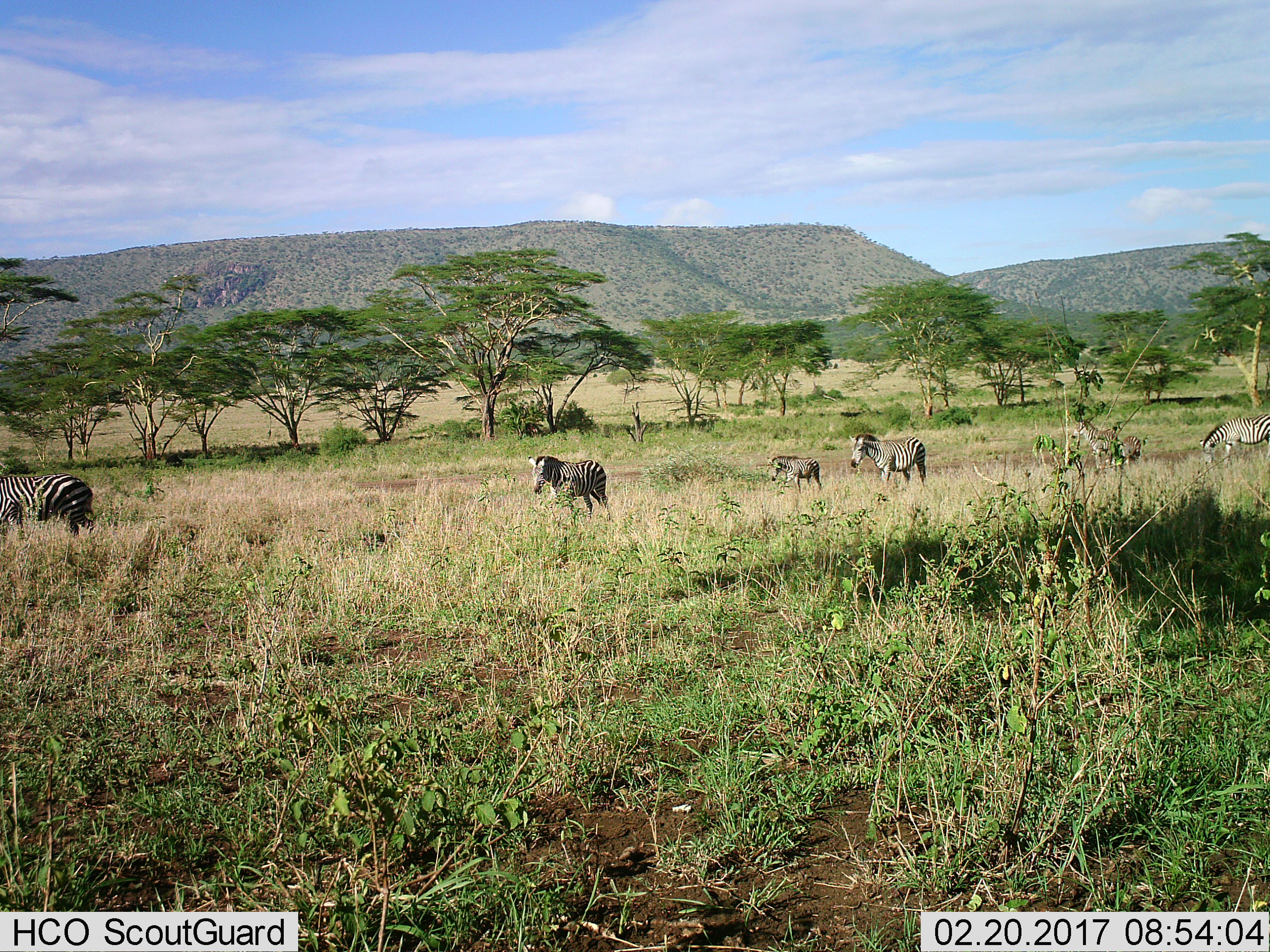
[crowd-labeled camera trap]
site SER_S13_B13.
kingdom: Animalia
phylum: Chordata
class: Mammalia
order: Perissodactyla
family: Equidae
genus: Equus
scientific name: Equus quagga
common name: plains zebra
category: zebraplains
Zebraplains (plains zebra) (Equus quagga), count 7. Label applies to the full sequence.